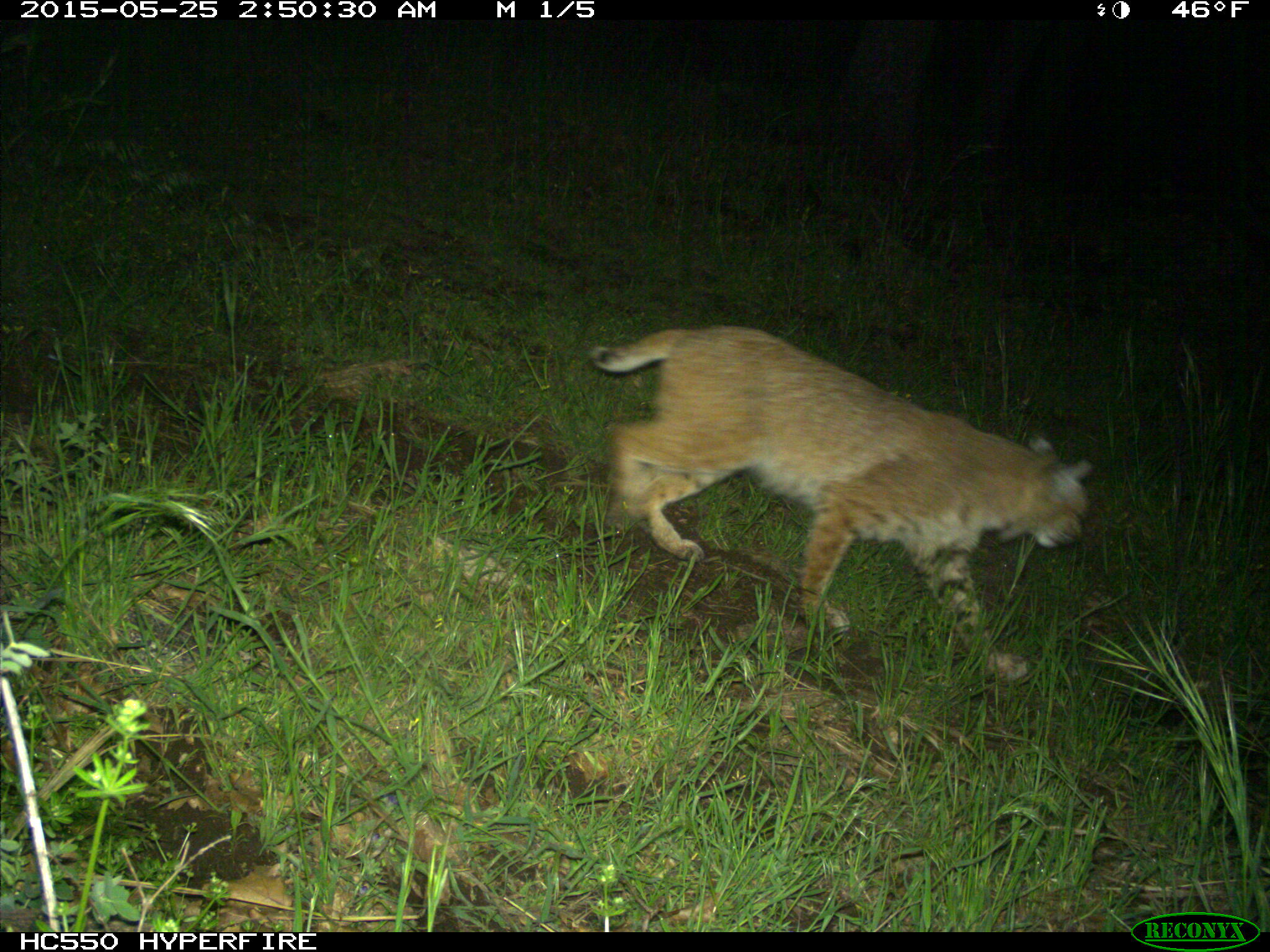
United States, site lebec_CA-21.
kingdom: Animalia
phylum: Chordata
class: Mammalia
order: Carnivora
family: Felidae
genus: Lynx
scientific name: Lynx rufus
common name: bobcat